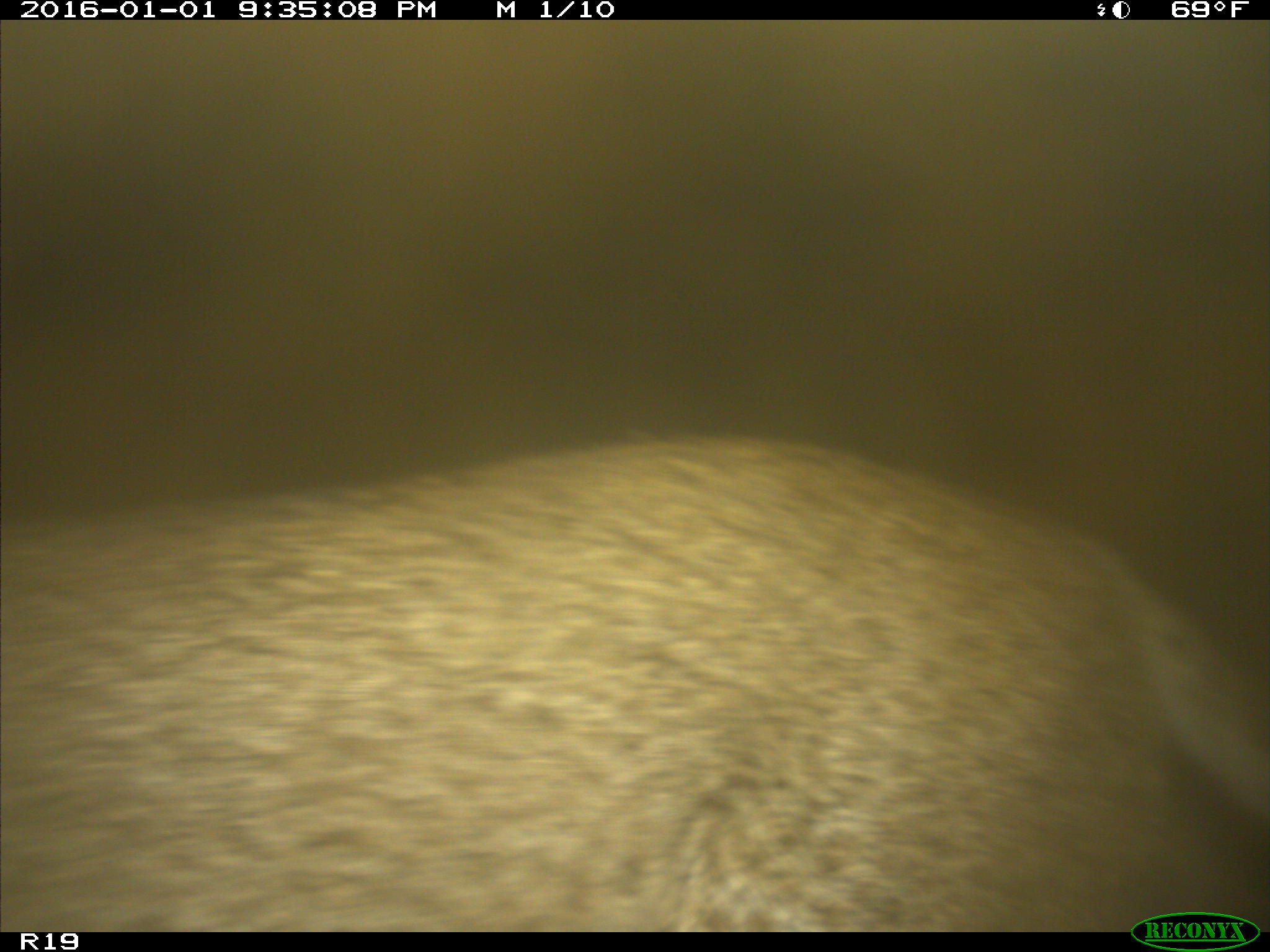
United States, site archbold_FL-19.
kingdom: Animalia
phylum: Chordata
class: Mammalia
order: Artiodactyla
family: Bovidae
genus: Bos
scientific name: Bos taurus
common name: domestic cow